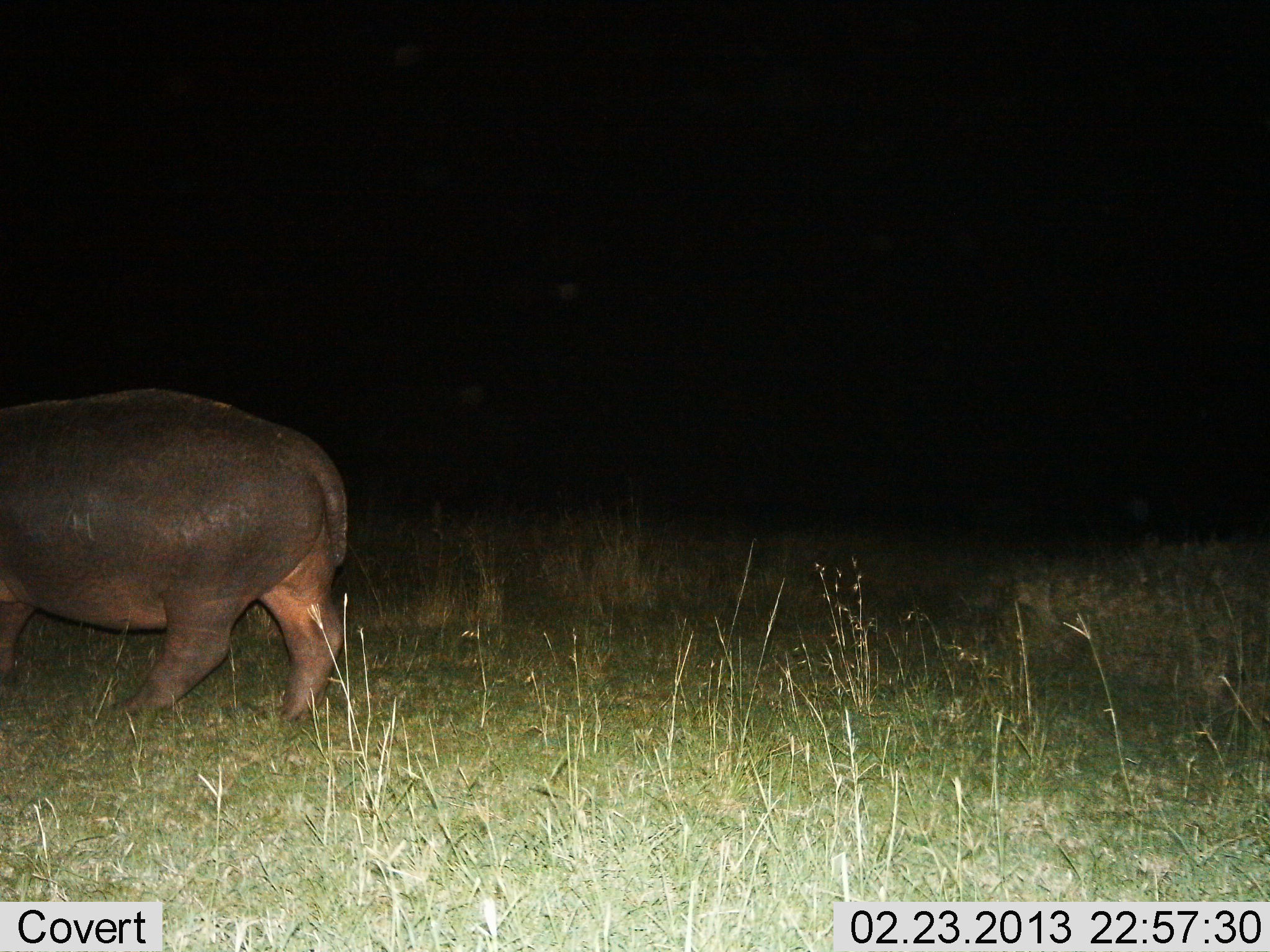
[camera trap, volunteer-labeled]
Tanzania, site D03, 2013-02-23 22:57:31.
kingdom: Animalia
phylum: Chordata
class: Mammalia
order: Artiodactyla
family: Hippopotamidae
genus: Hippopotamus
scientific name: Hippopotamus amphibius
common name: hippopotamus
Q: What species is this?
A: Hippopotamus (Hippopotamus amphibius).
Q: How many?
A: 1.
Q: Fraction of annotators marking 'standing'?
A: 24%.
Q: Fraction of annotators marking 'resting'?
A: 0%.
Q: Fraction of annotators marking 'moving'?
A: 76%.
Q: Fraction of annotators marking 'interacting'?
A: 0%.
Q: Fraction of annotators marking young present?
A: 0%.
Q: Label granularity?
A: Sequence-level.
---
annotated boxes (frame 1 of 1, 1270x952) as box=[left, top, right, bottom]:
animal: box=[0, 389, 353, 727]